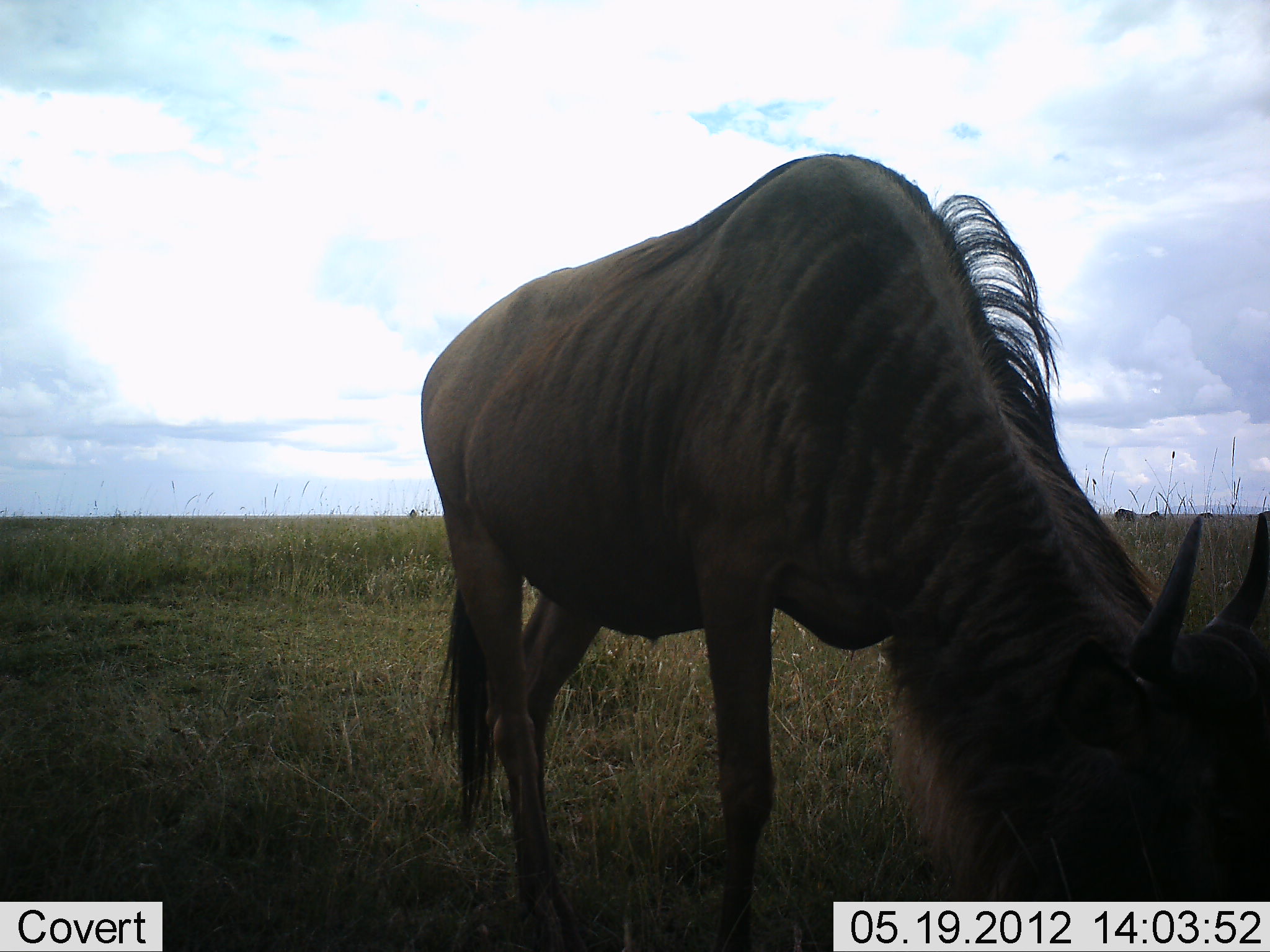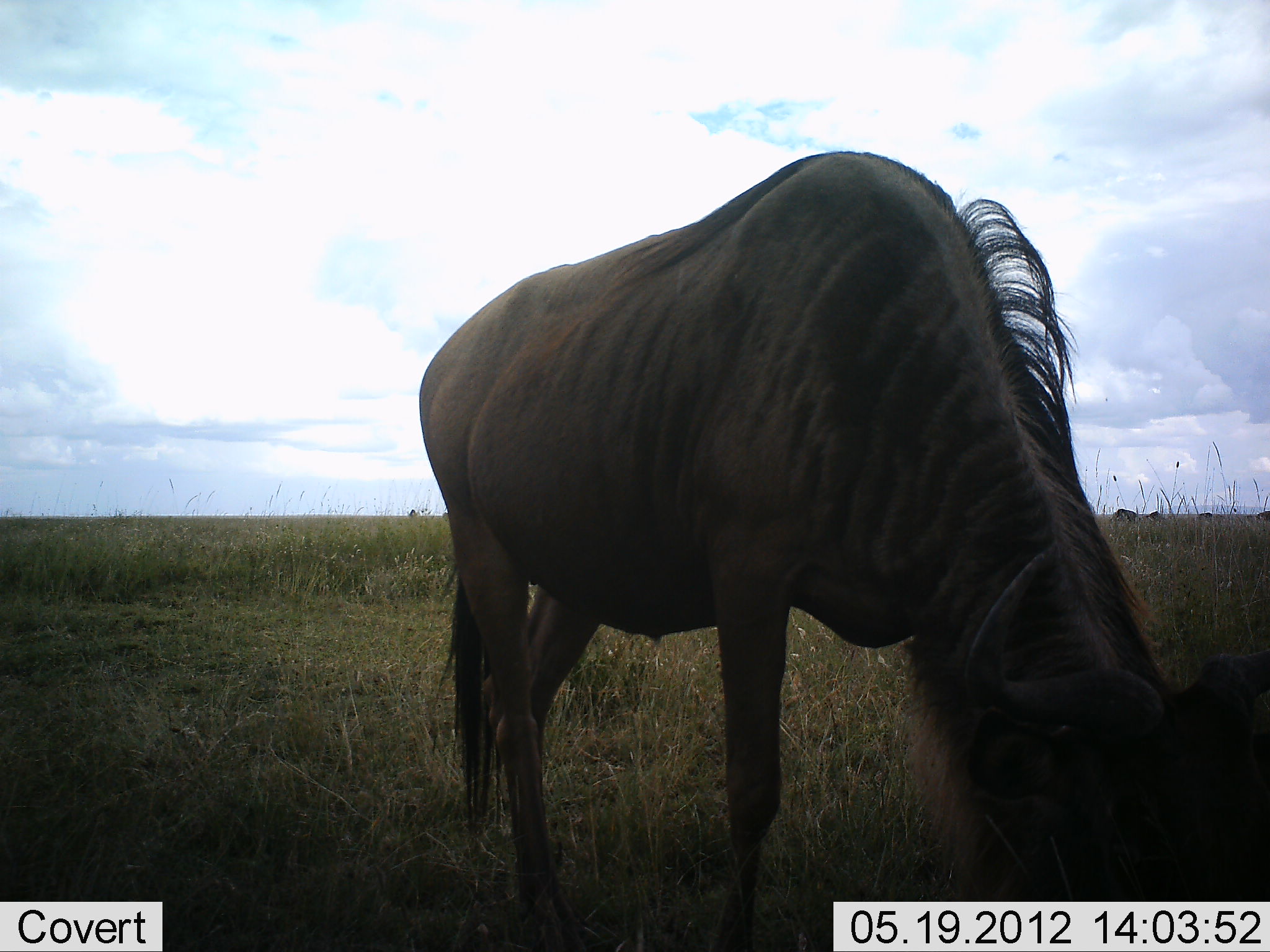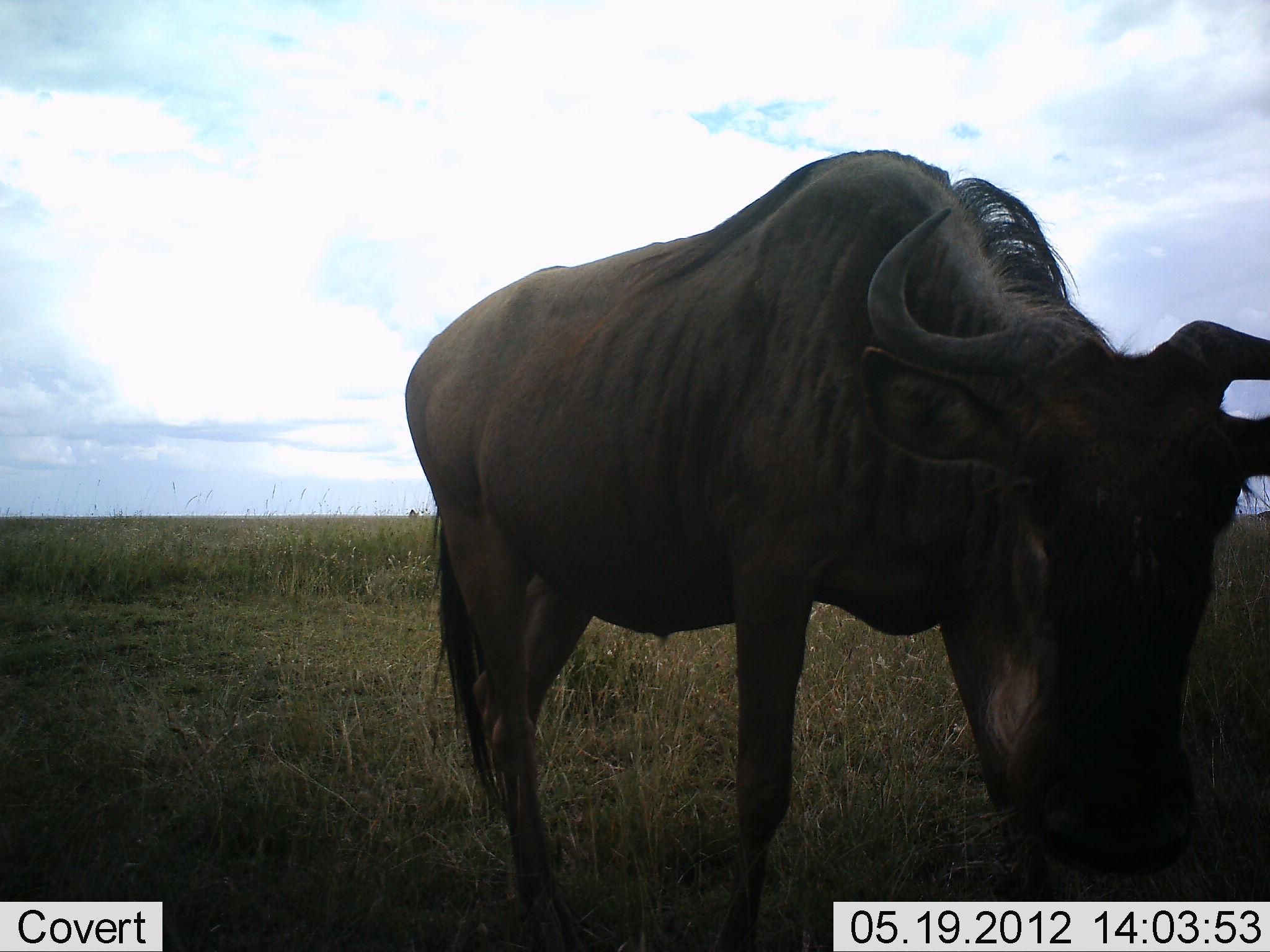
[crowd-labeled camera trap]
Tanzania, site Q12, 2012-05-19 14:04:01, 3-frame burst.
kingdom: Animalia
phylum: Chordata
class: Mammalia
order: Artiodactyla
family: Bovidae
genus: Connochaetes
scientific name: Connochaetes taurinus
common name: blue wildebeest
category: wildebeest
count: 1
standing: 40%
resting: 0%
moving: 10%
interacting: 0%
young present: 0%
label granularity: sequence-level